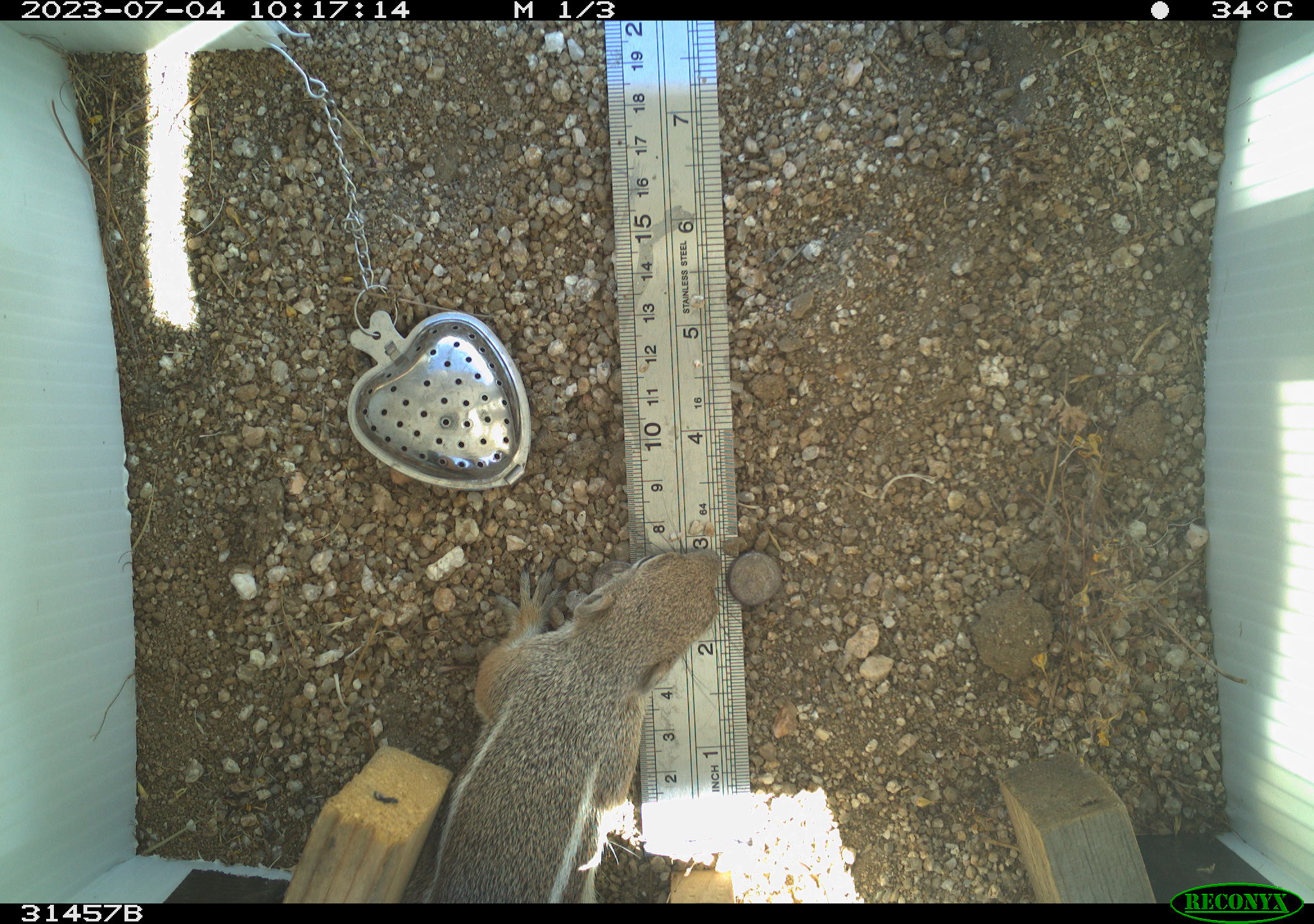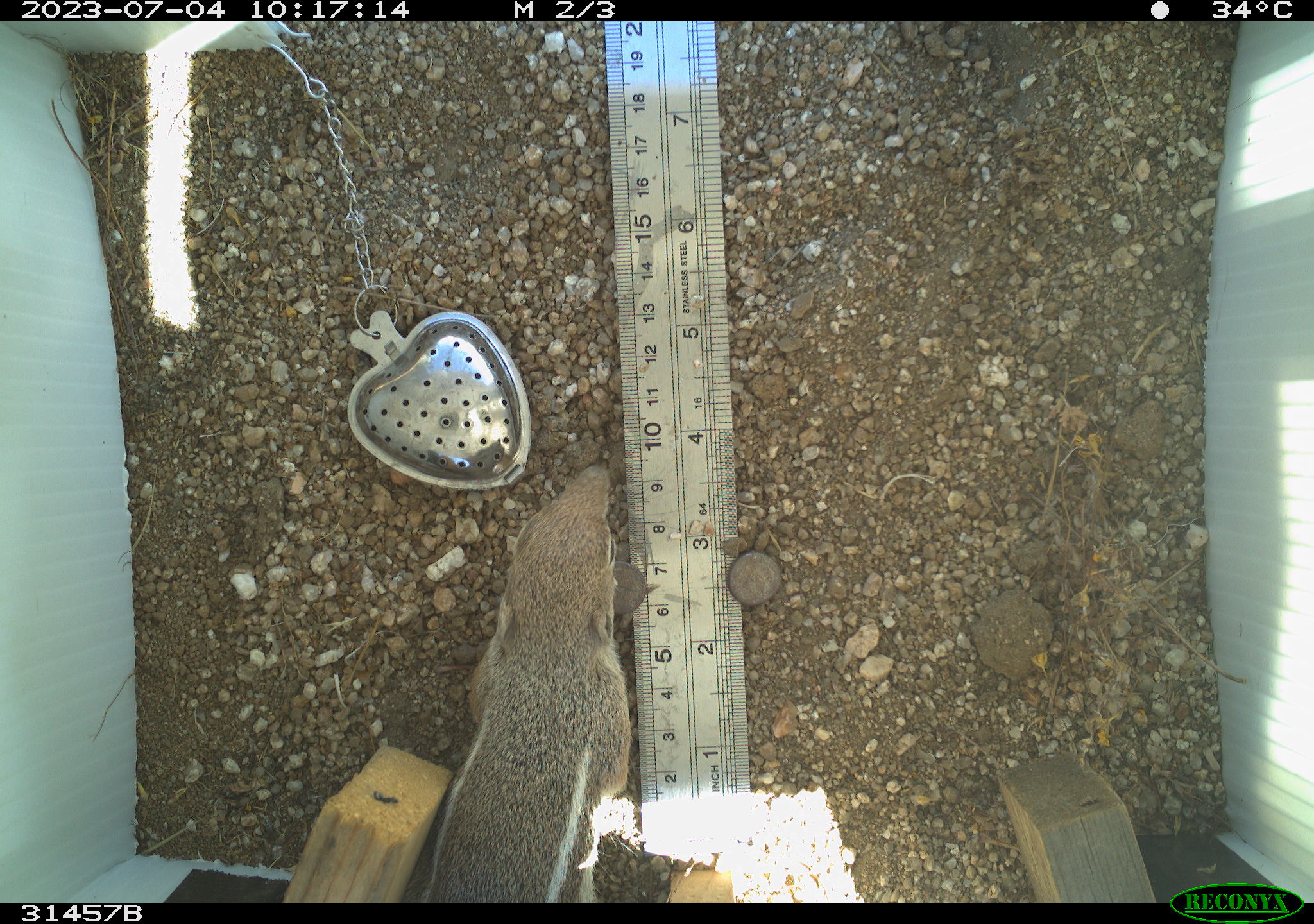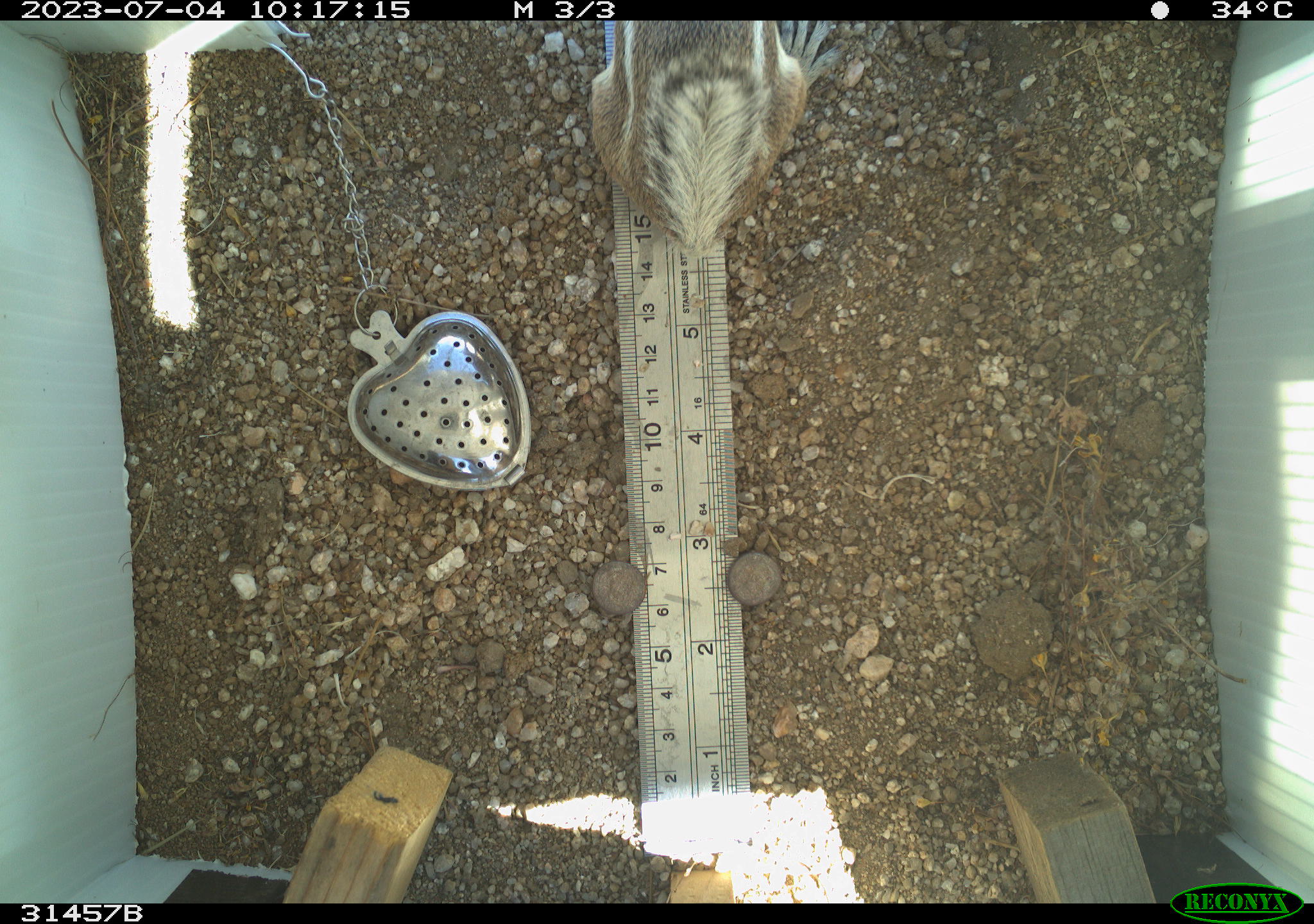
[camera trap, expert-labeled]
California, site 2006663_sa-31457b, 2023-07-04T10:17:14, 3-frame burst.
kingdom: Animalia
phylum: Chordata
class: Mammalia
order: Rodentia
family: Sciuridae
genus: Ammospermophilus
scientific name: Ammospermophilus leucurus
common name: white-tailed antelope squirrel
White-tailed antelope squirrel (Ammospermophilus leucurus).